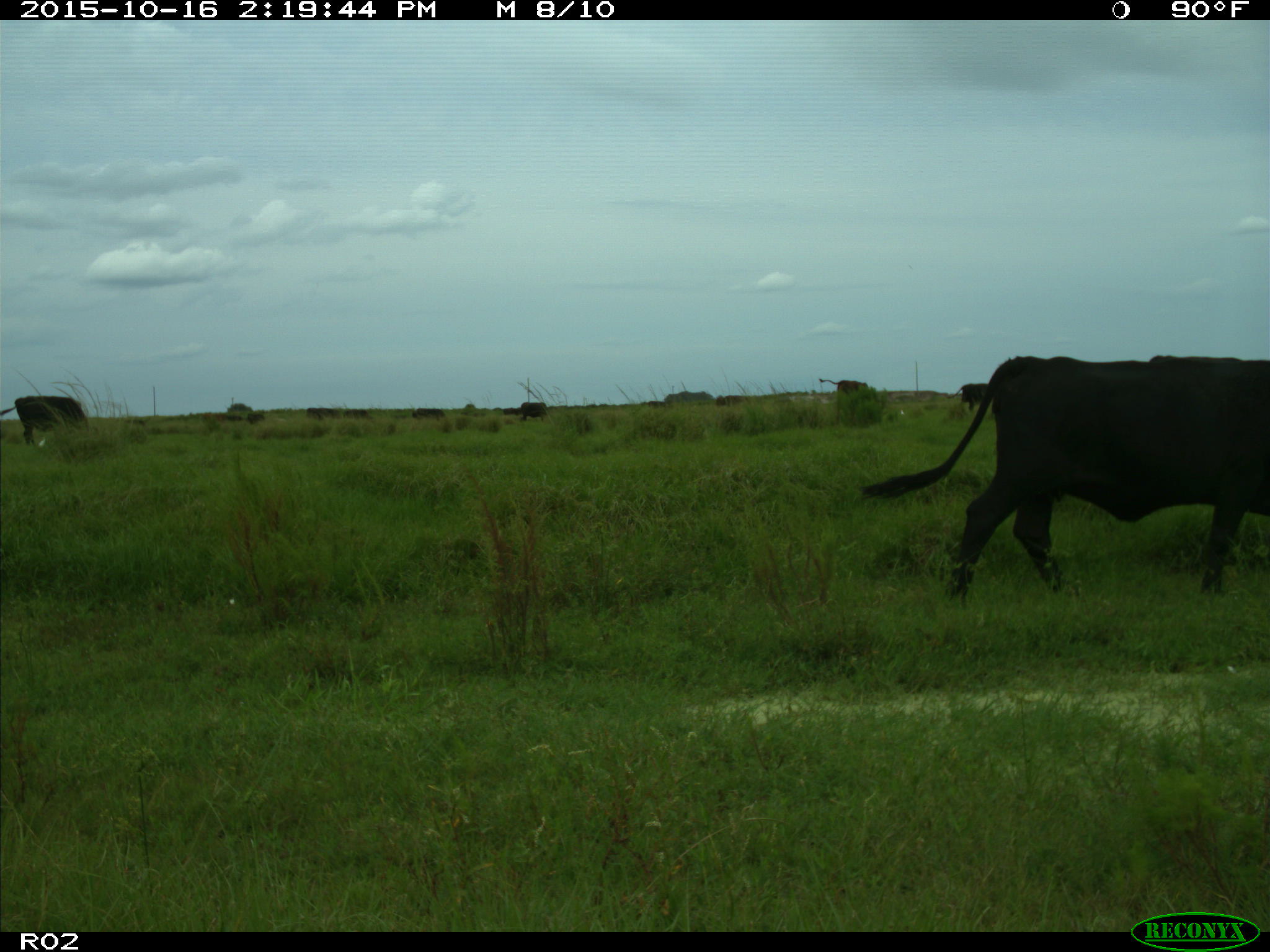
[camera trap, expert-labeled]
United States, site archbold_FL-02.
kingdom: Animalia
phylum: Chordata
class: Mammalia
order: Artiodactyla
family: Bovidae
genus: Bos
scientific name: Bos taurus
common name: domestic cow